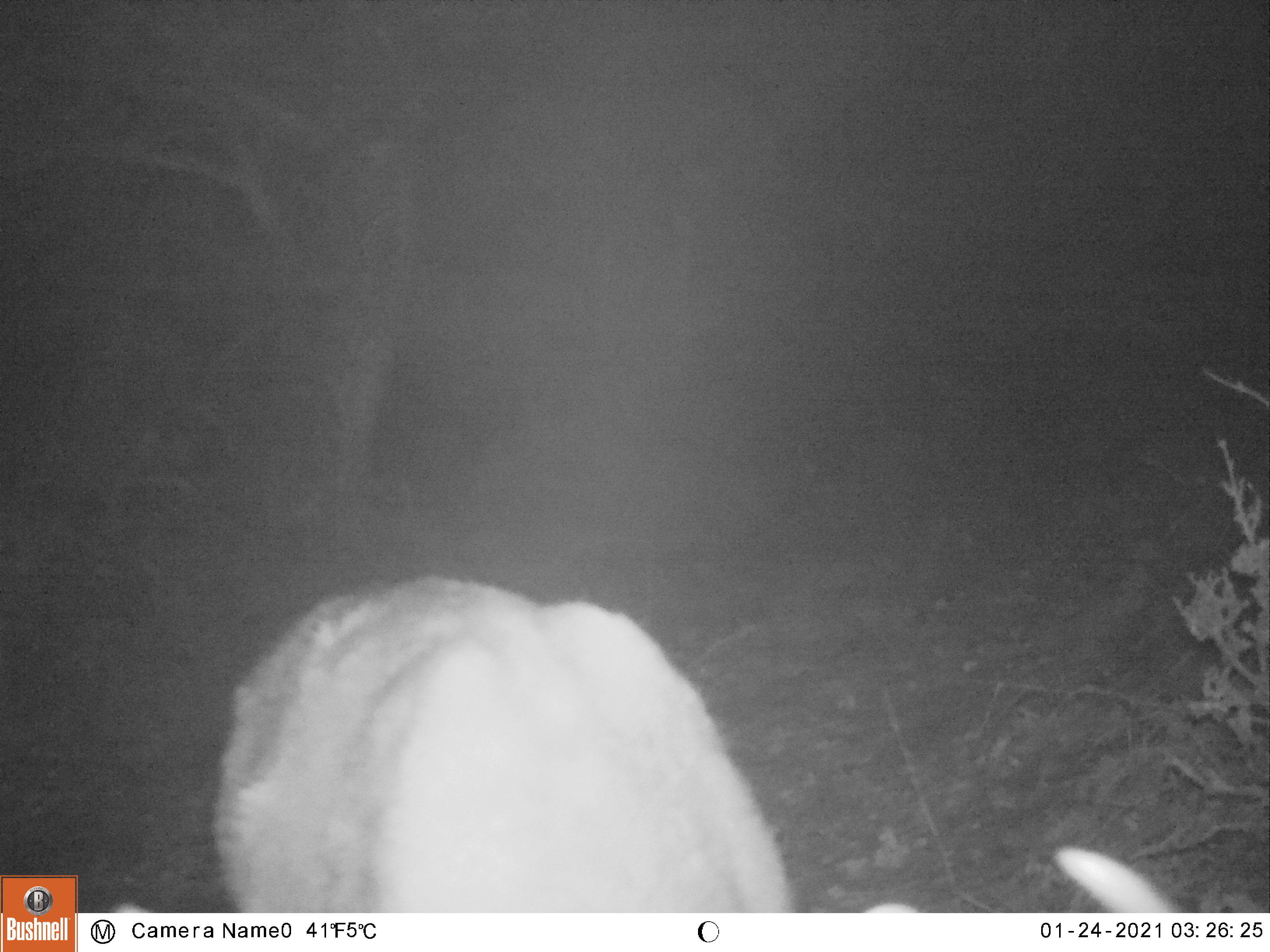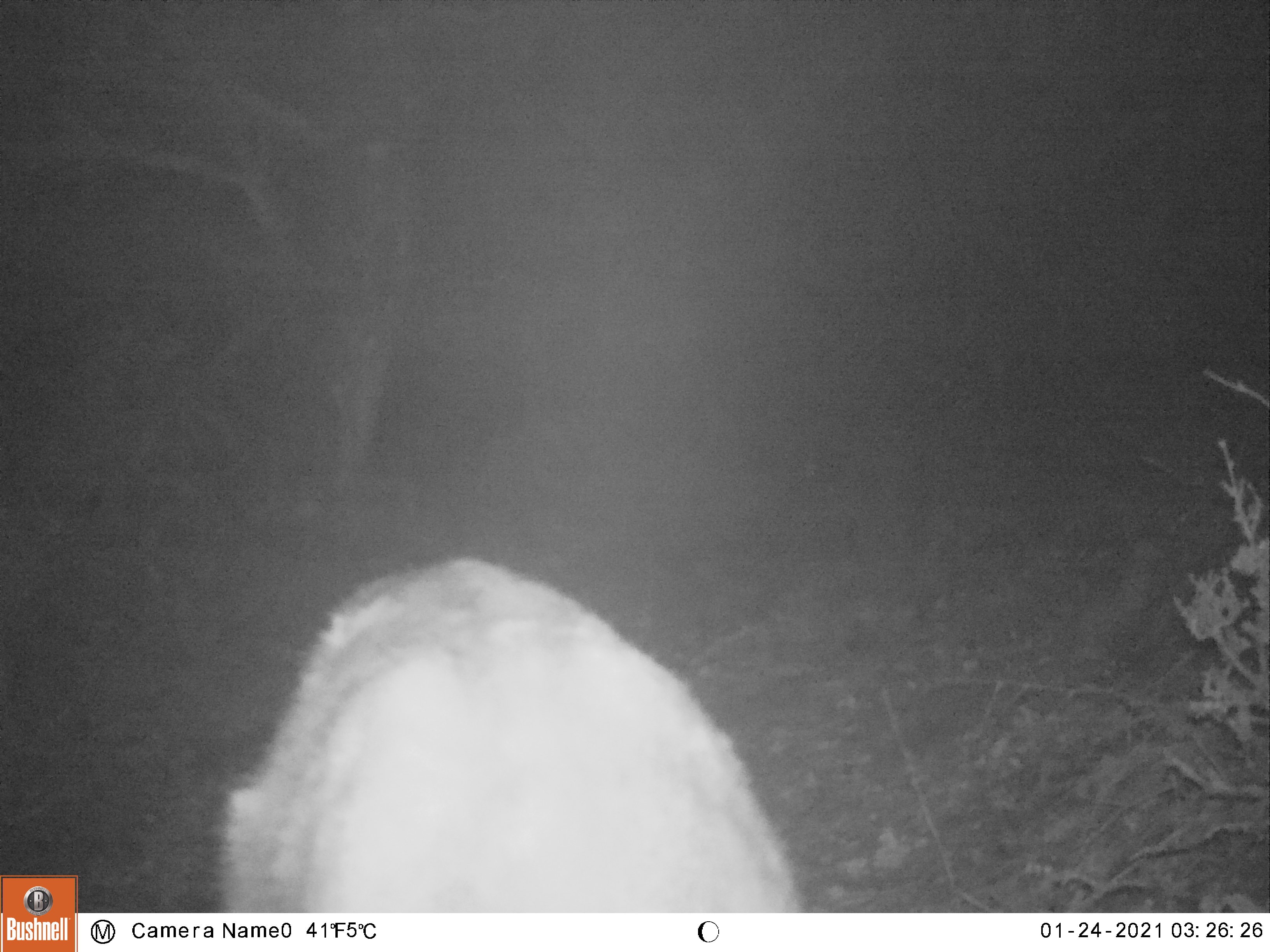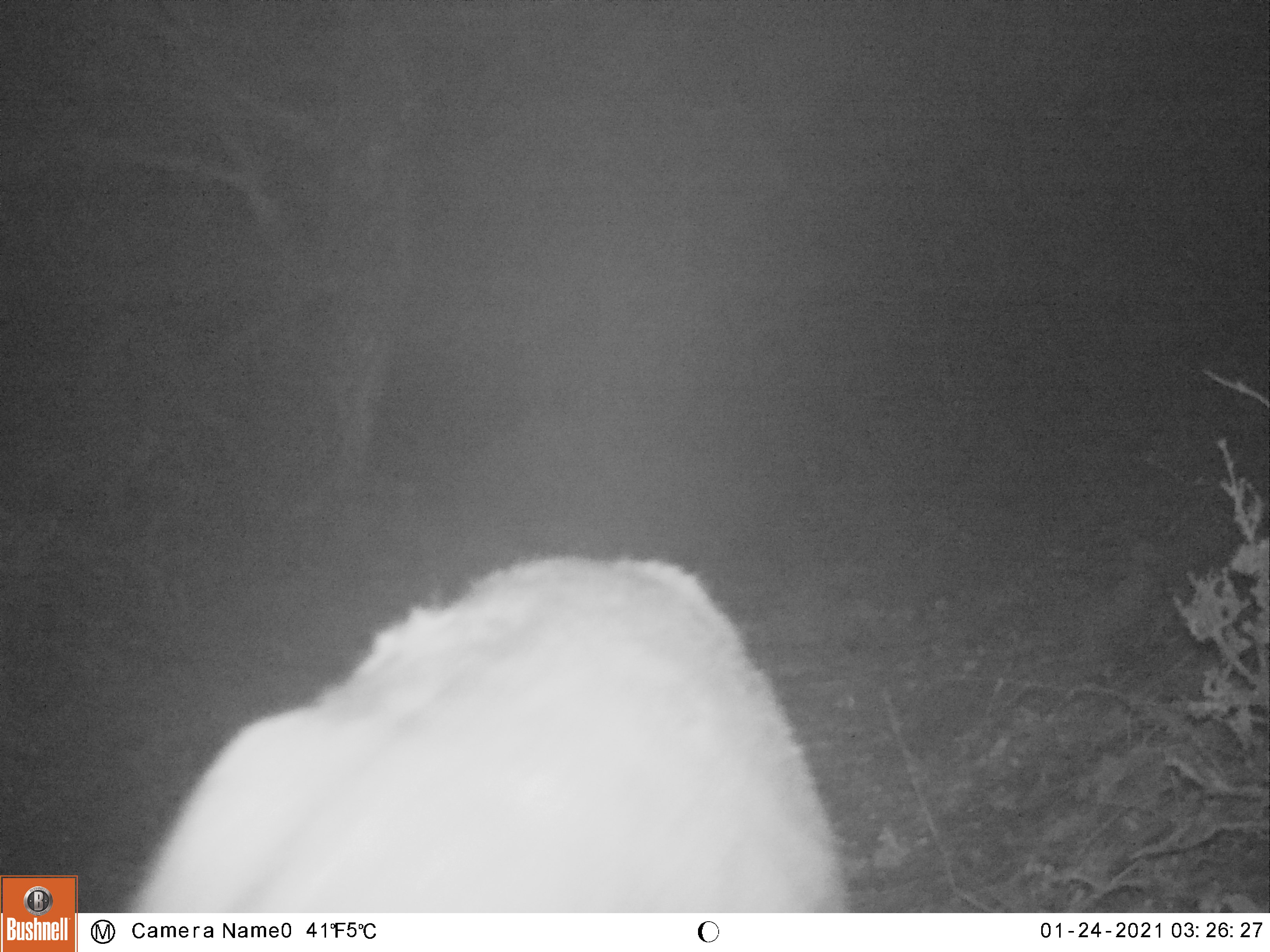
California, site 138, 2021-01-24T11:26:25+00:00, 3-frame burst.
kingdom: Animalia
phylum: Chordata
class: Mammalia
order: Artiodactyla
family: Cervidae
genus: Odocoileus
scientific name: Odocoileus hemionus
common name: mule deer